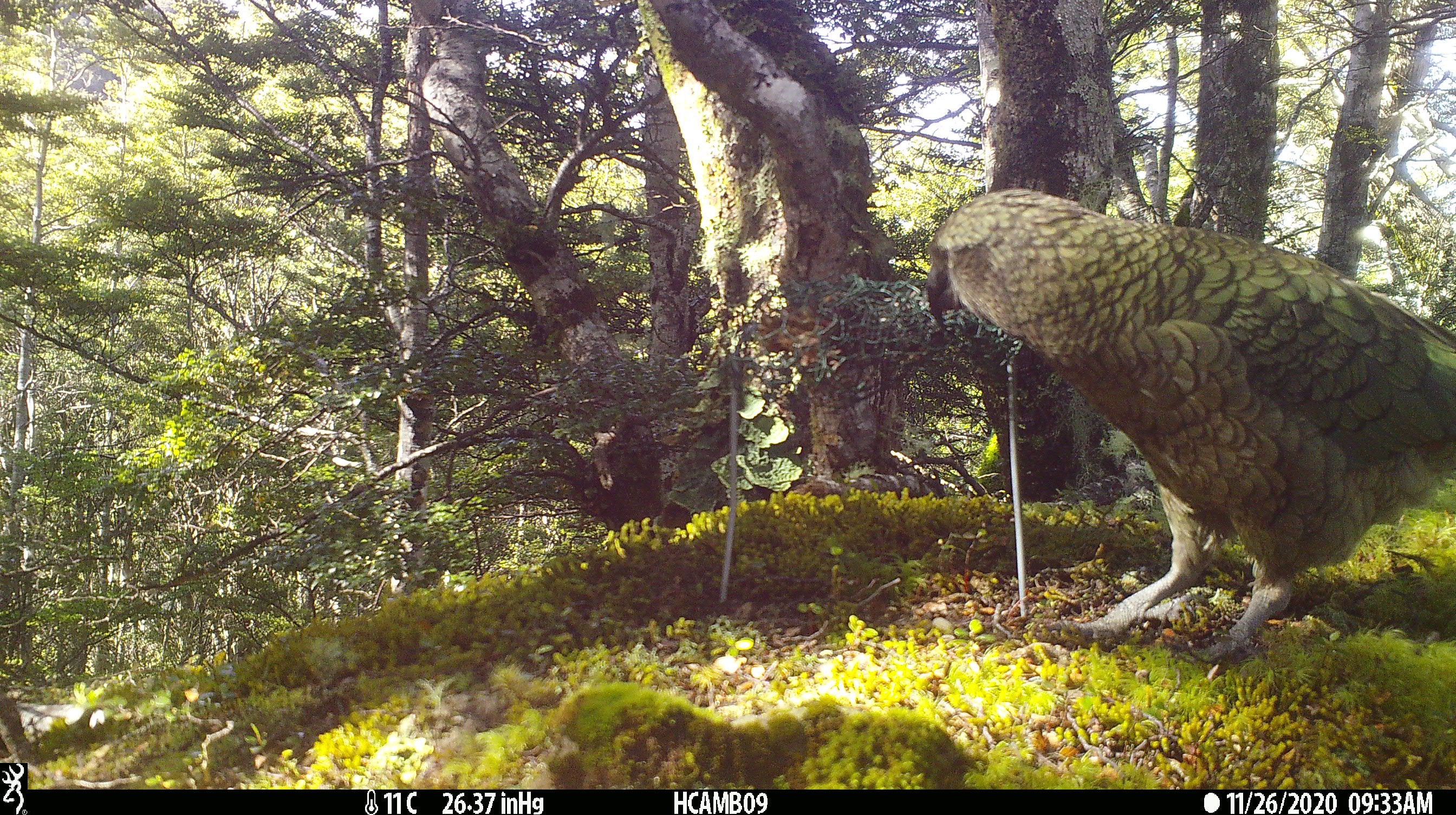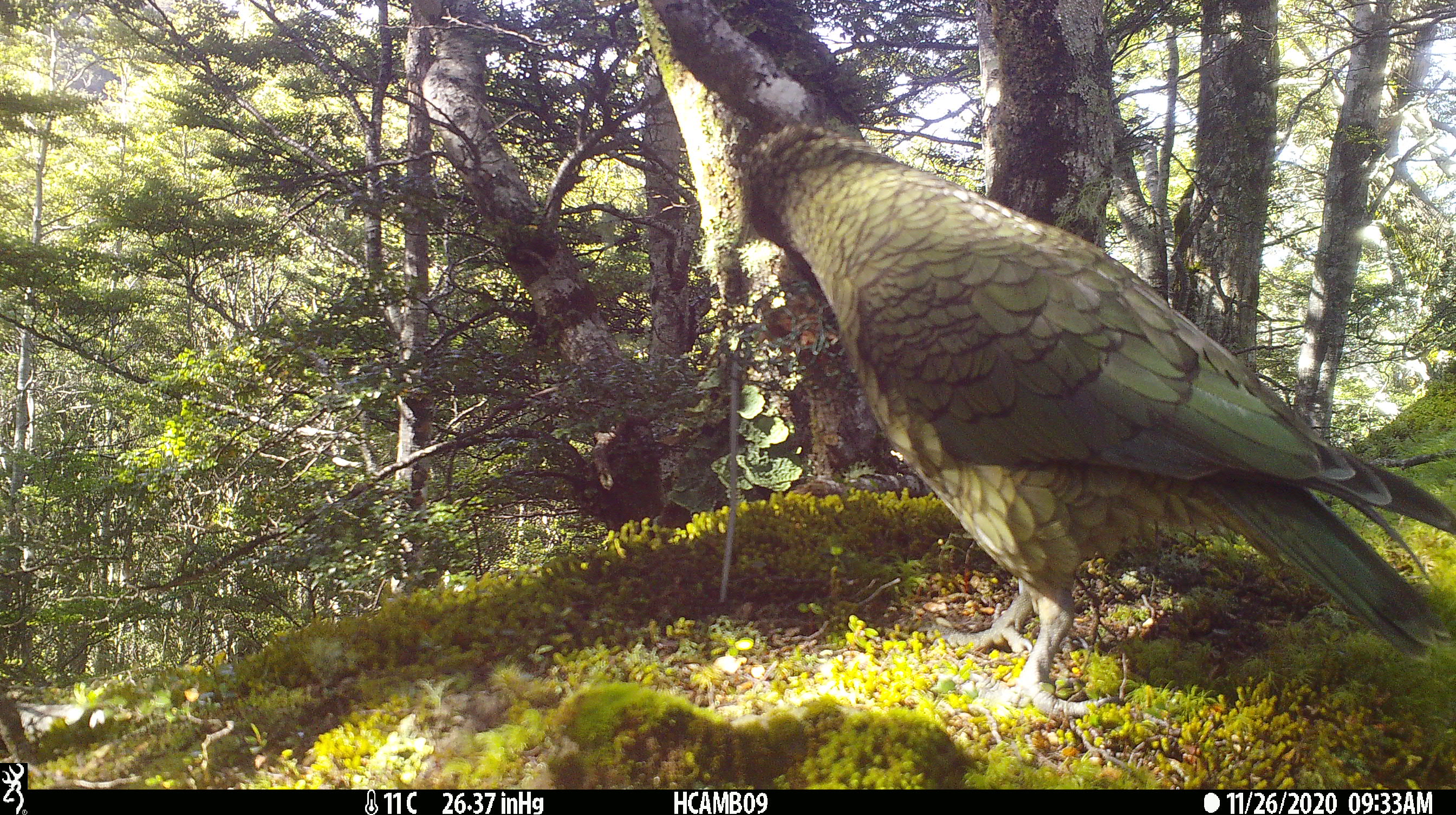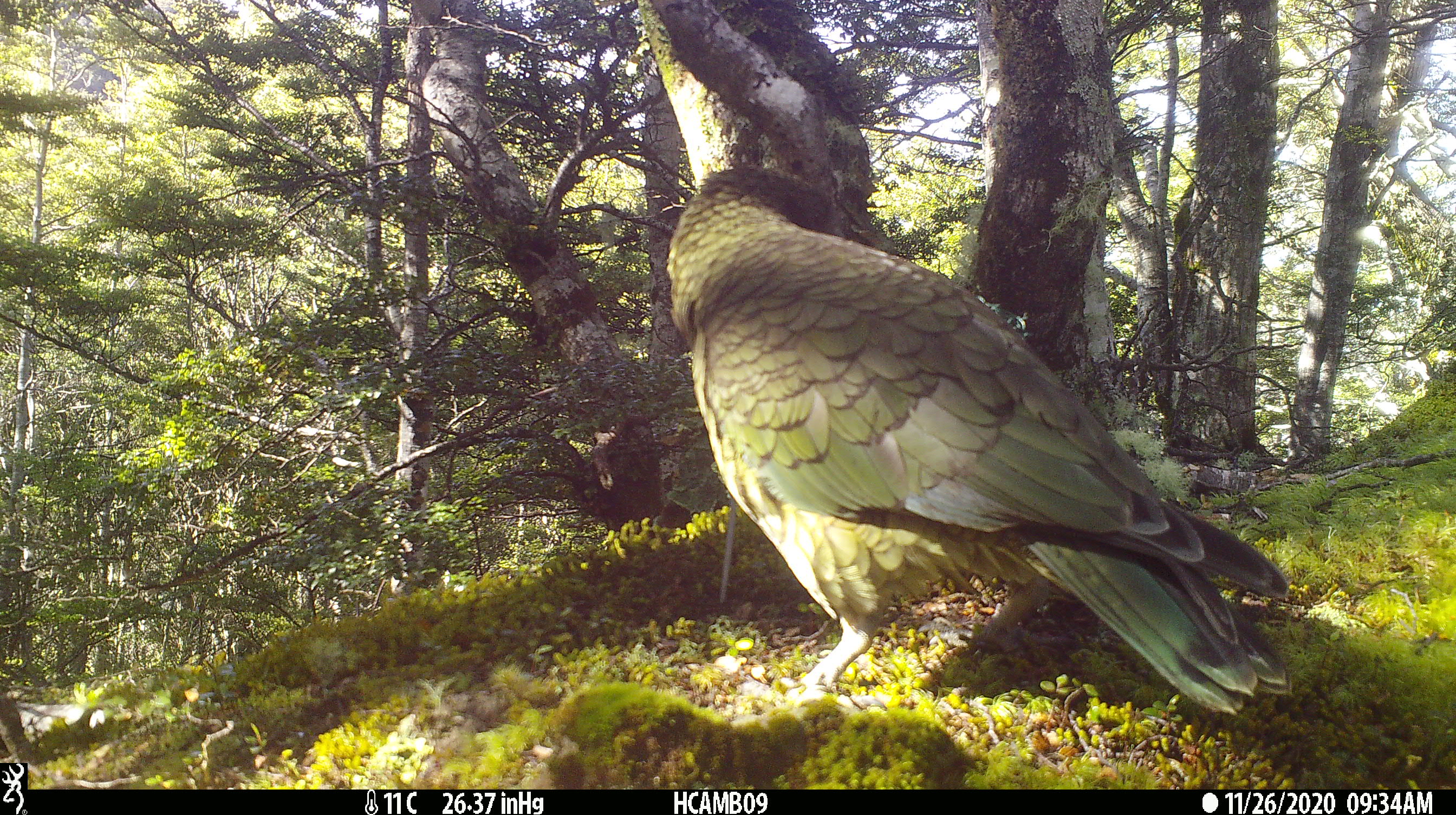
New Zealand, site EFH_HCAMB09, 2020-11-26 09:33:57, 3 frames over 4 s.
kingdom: Animalia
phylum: Chordata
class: Aves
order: Psittaciformes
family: Strigopidae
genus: Nestor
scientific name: Nestor notabilis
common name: kea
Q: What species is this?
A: Kea (Nestor notabilis).